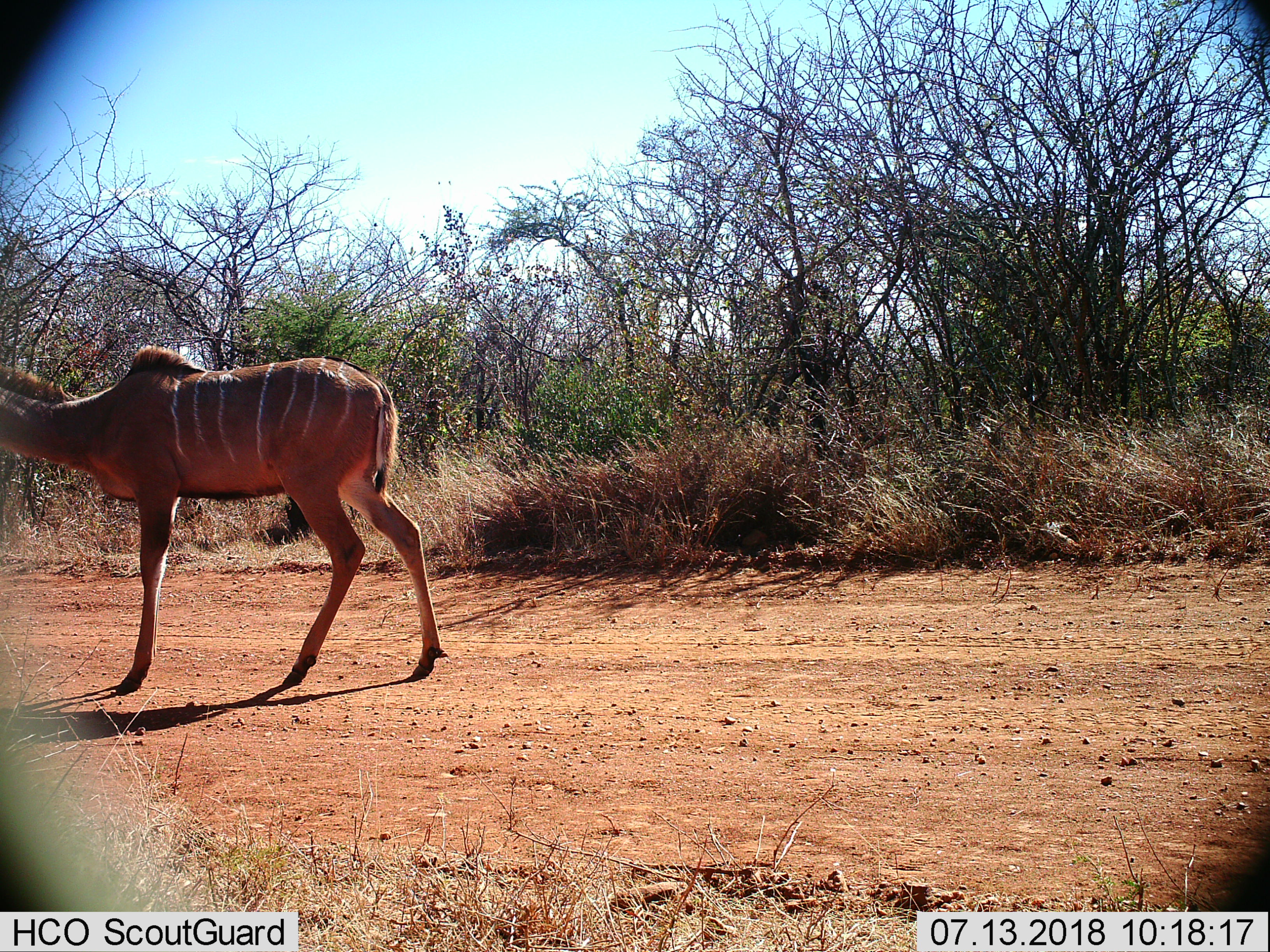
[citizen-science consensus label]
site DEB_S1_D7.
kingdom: Animalia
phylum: Chordata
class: Mammalia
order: Artiodactyla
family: Bovidae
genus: Tragelaphus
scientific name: Tragelaphus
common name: kudu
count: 1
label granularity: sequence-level